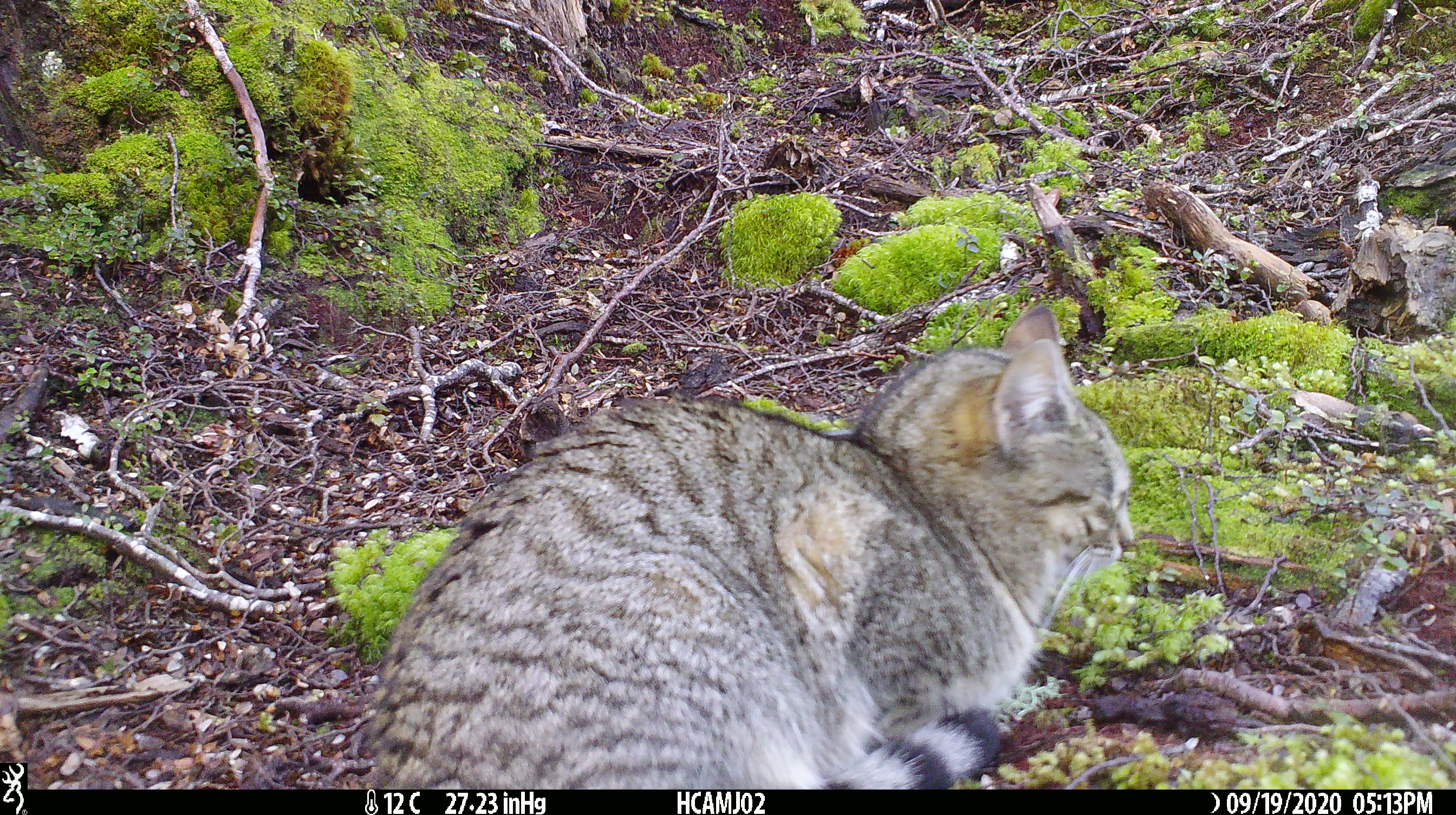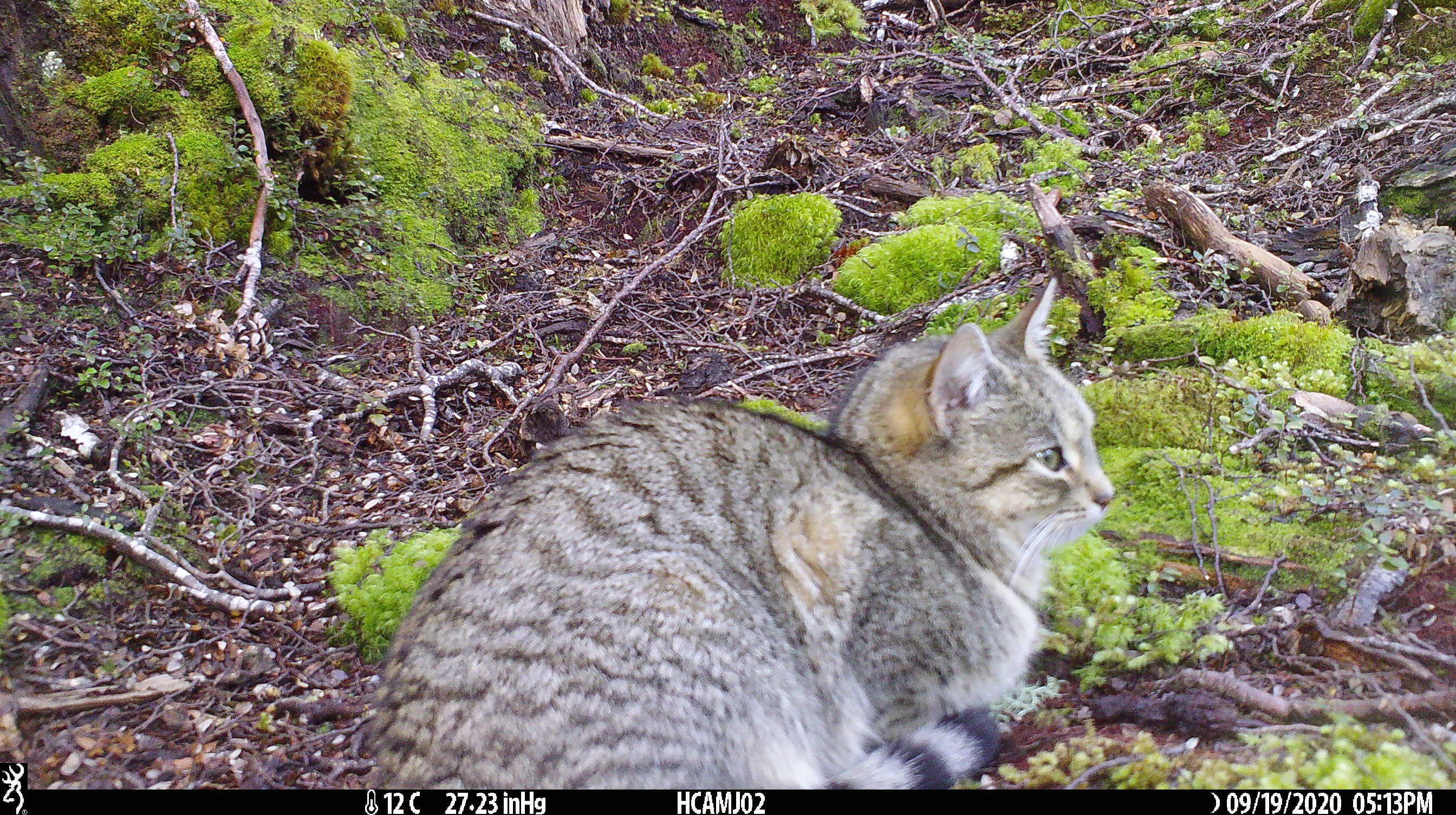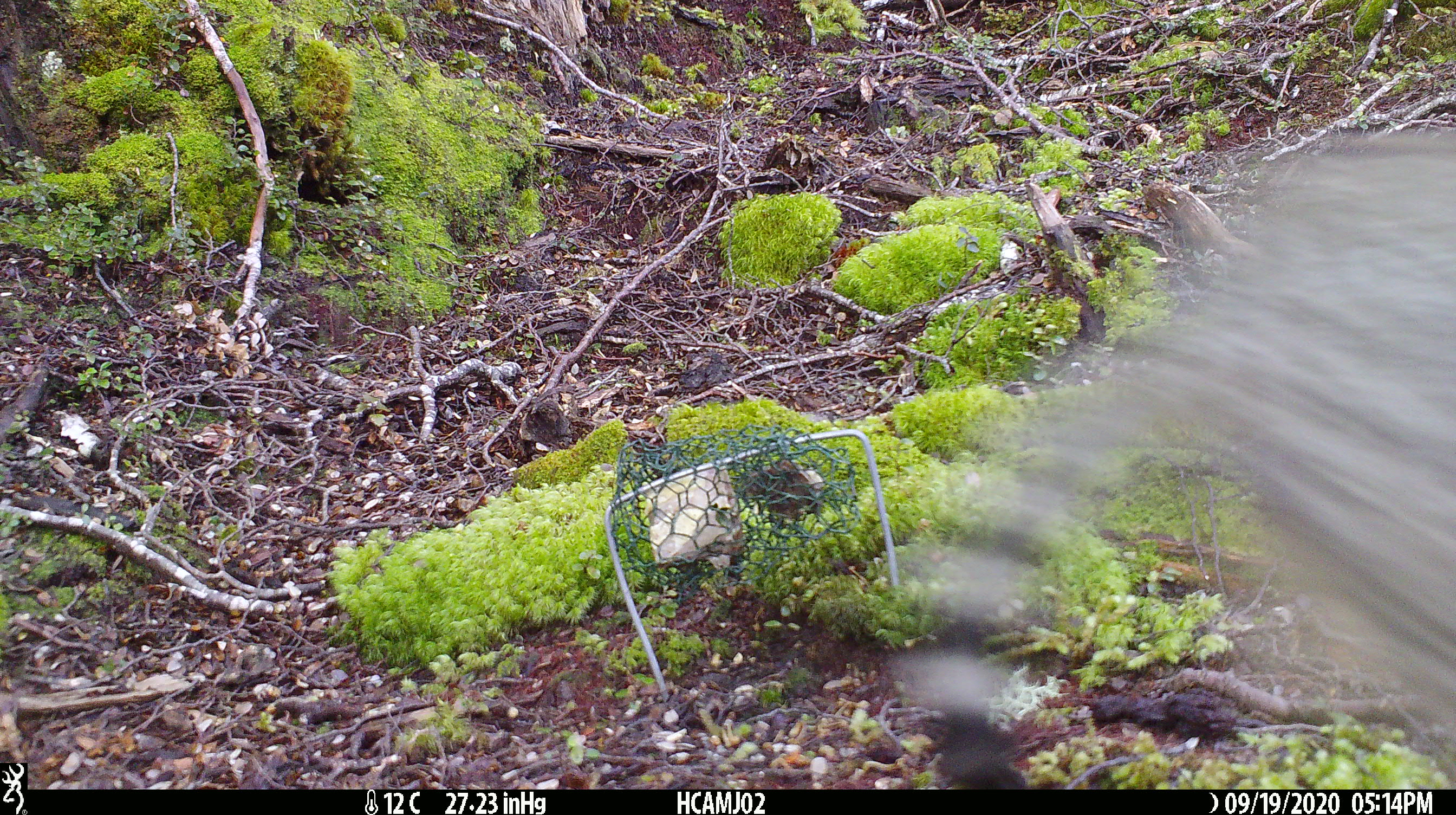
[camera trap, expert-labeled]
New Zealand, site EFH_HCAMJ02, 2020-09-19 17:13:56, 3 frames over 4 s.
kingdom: Animalia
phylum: Chordata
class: Mammalia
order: Carnivora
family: Felidae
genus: Felis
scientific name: Felis catus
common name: domestic cat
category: cat